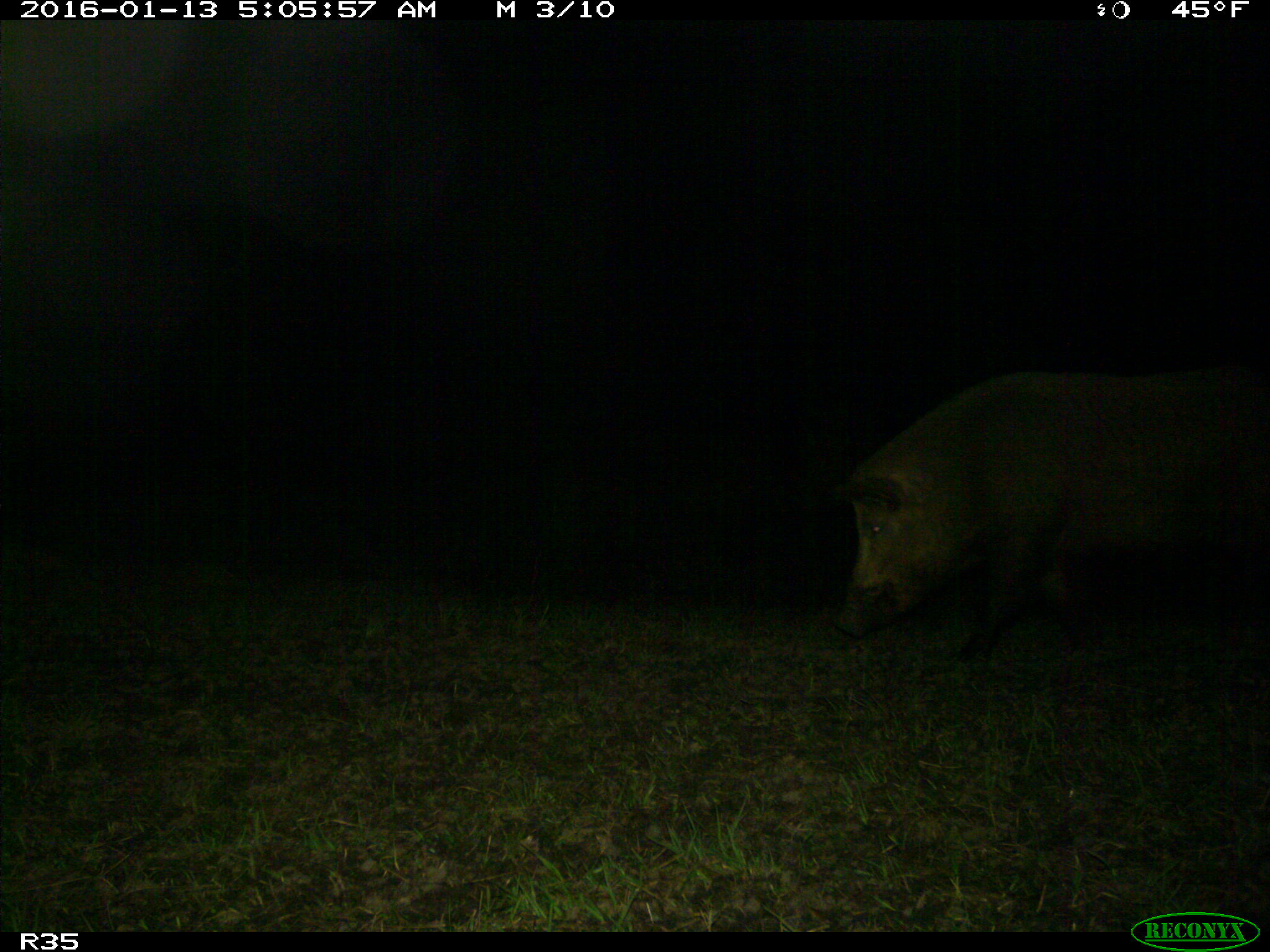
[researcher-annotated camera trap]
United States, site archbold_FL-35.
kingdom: Animalia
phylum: Chordata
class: Mammalia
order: Artiodactyla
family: Suidae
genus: Sus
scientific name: Sus scrofa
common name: wild boar